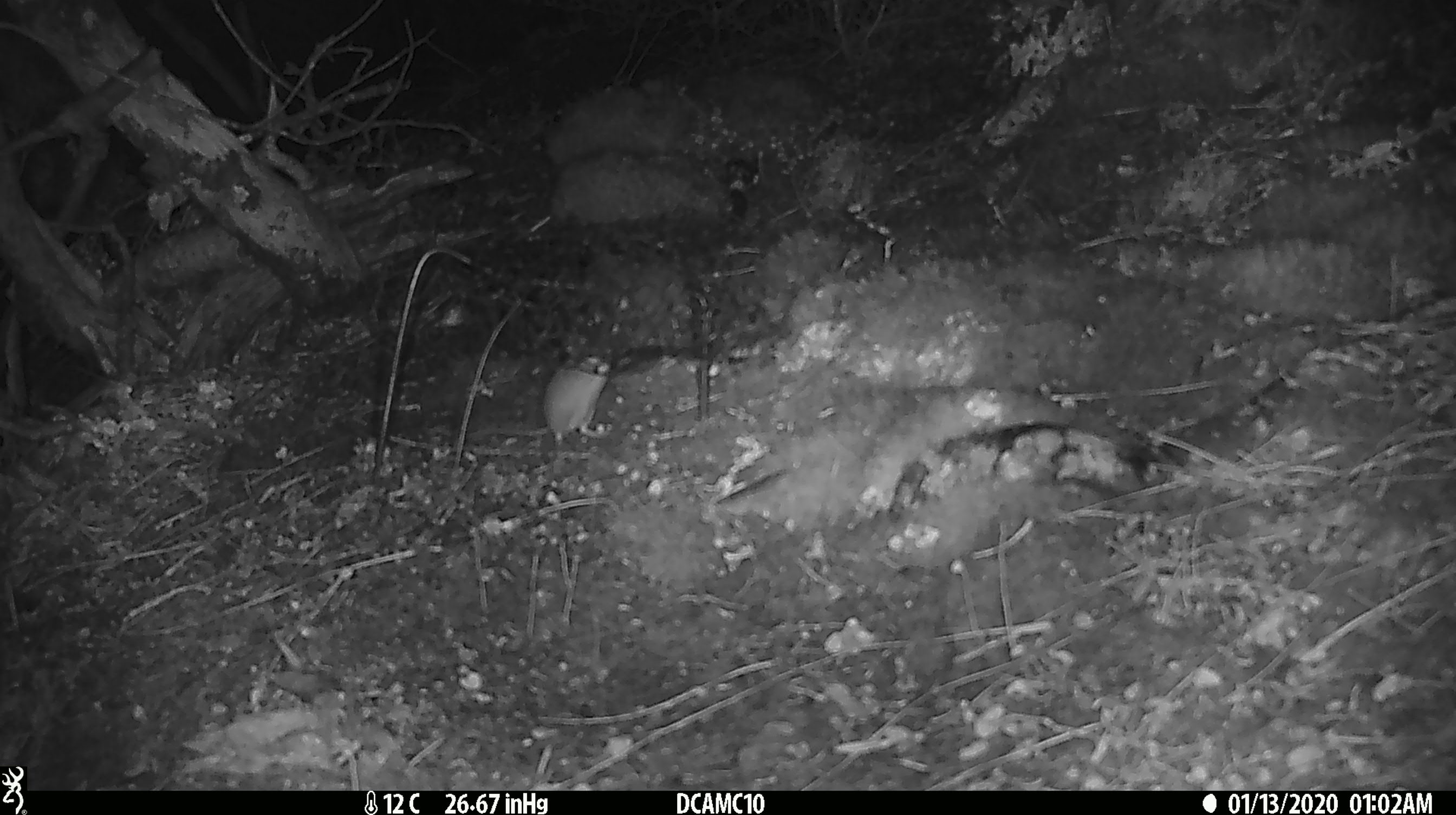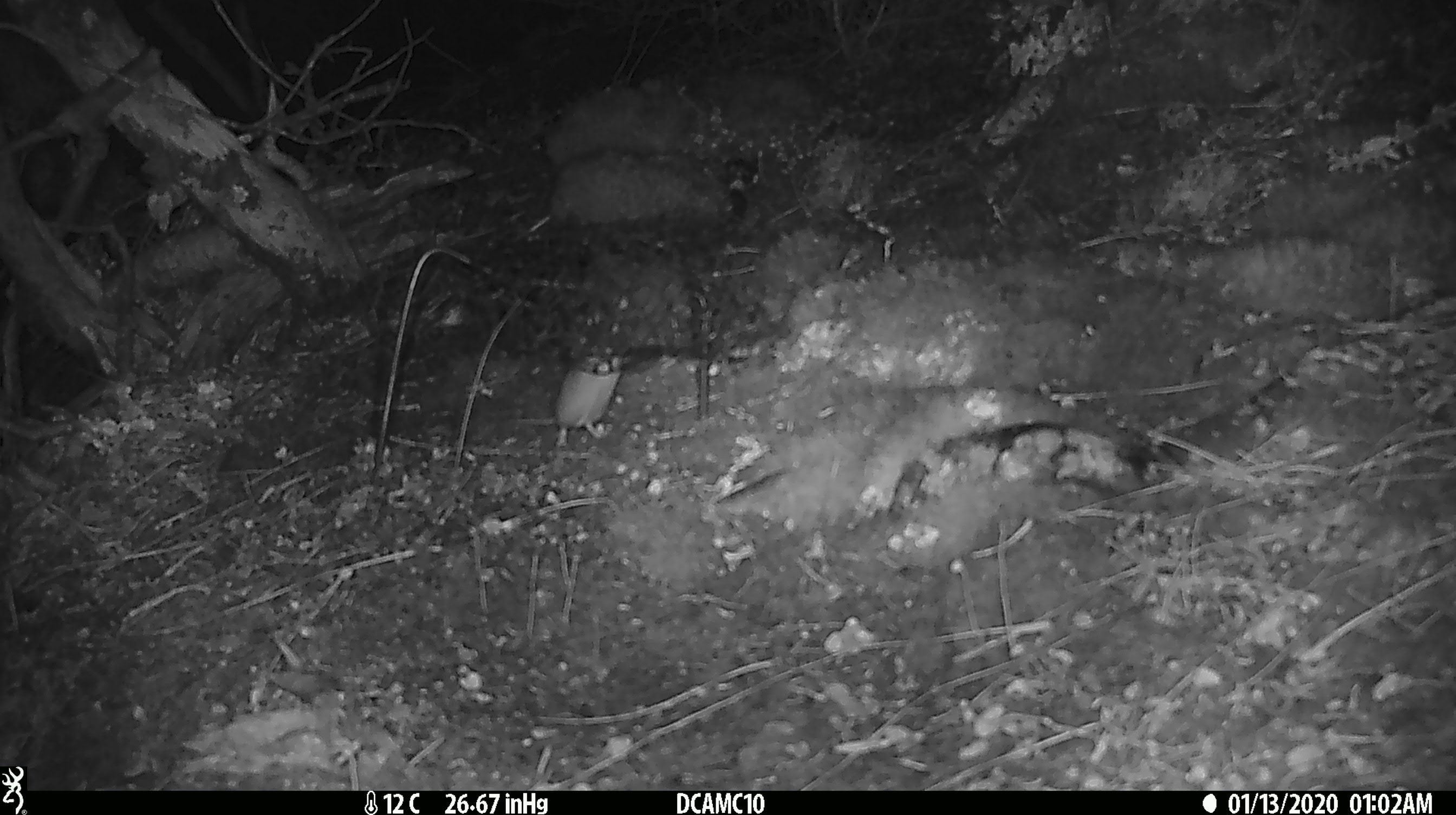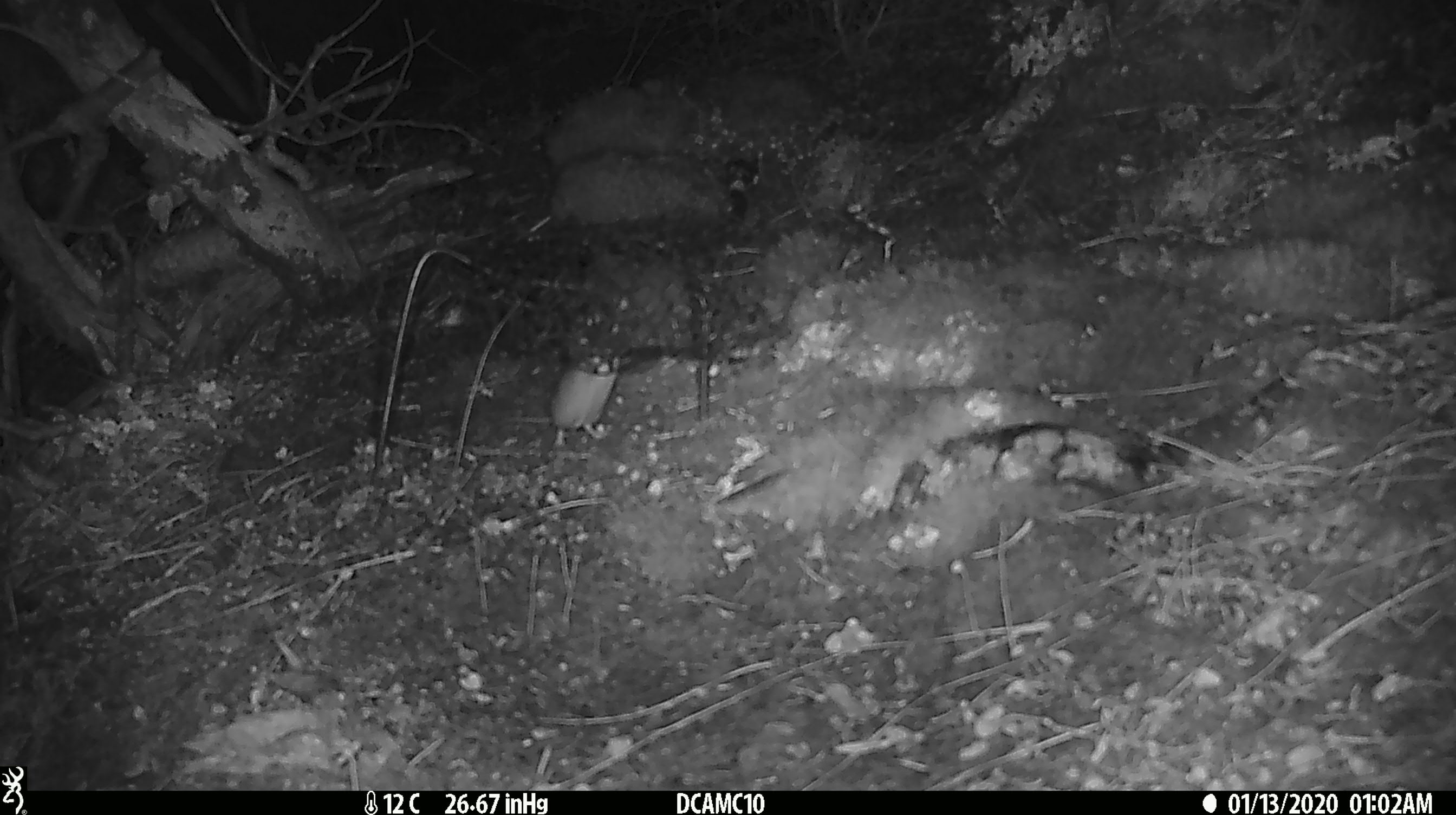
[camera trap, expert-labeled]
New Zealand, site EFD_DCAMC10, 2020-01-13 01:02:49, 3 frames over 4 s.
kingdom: Animalia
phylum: Chordata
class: Mammalia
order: Rodentia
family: Muridae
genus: Mus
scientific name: Mus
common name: mouse